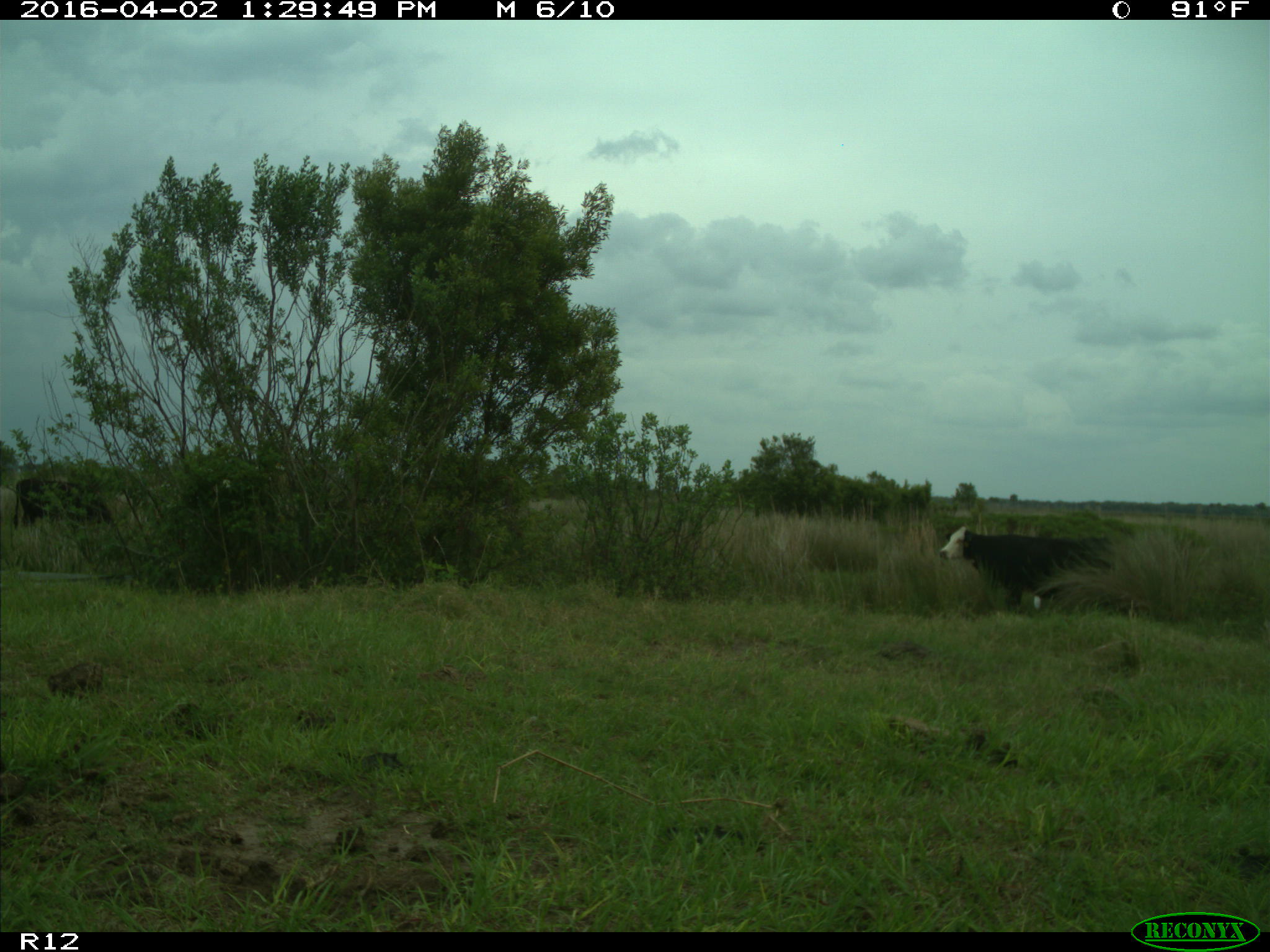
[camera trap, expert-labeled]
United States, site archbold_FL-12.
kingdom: Animalia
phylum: Chordata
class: Mammalia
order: Artiodactyla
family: Bovidae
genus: Bos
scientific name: Bos taurus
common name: domestic cow